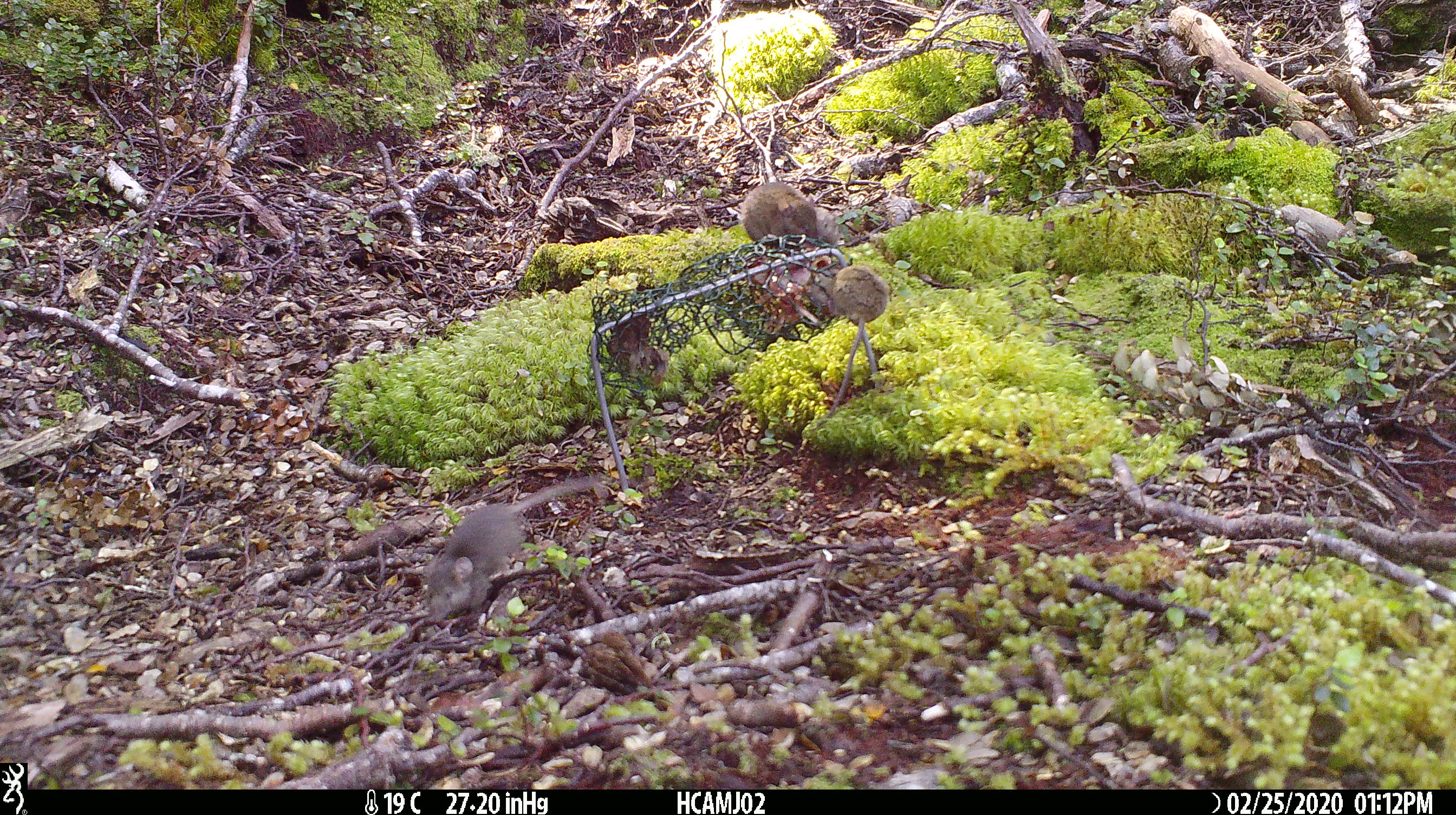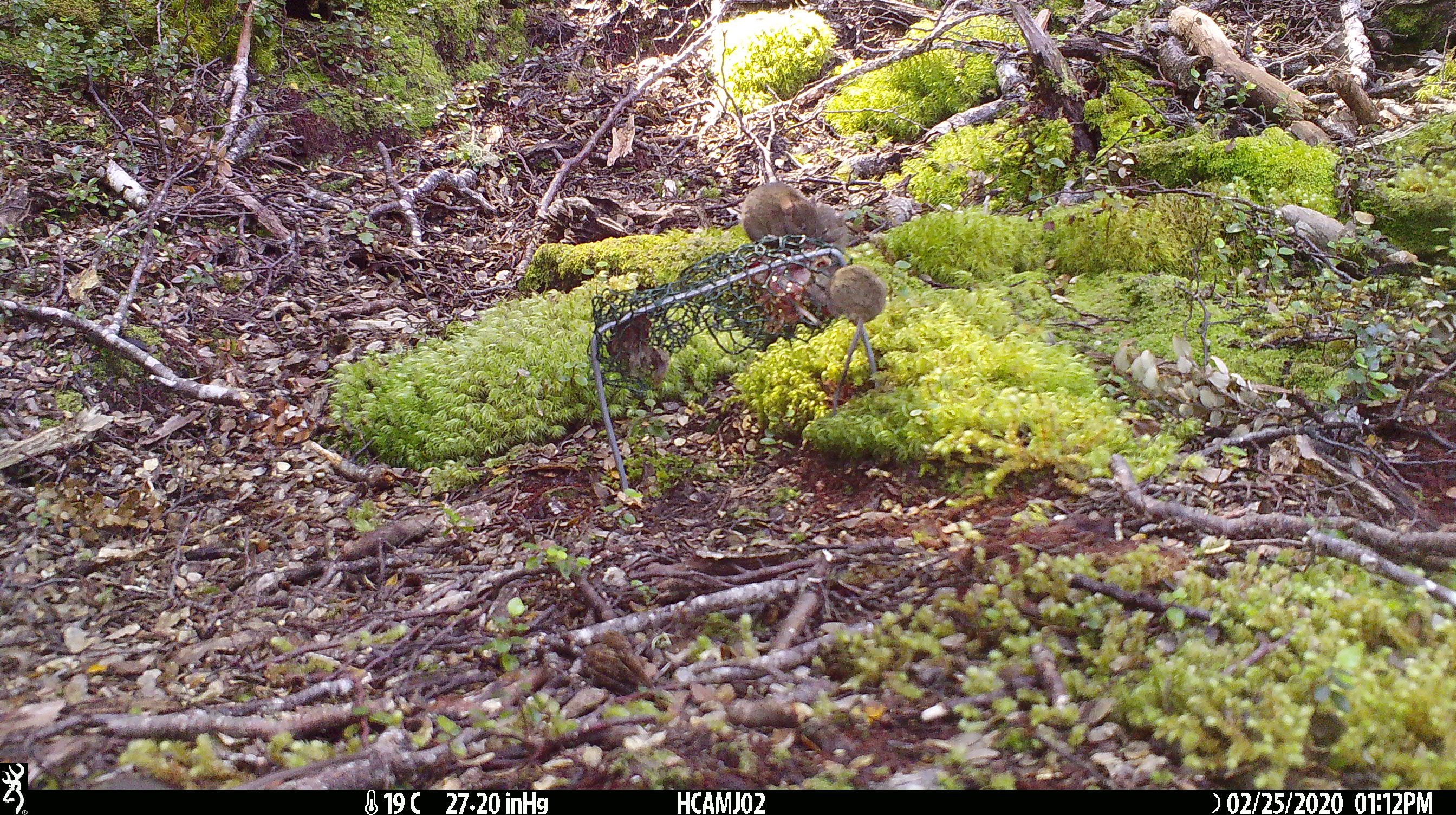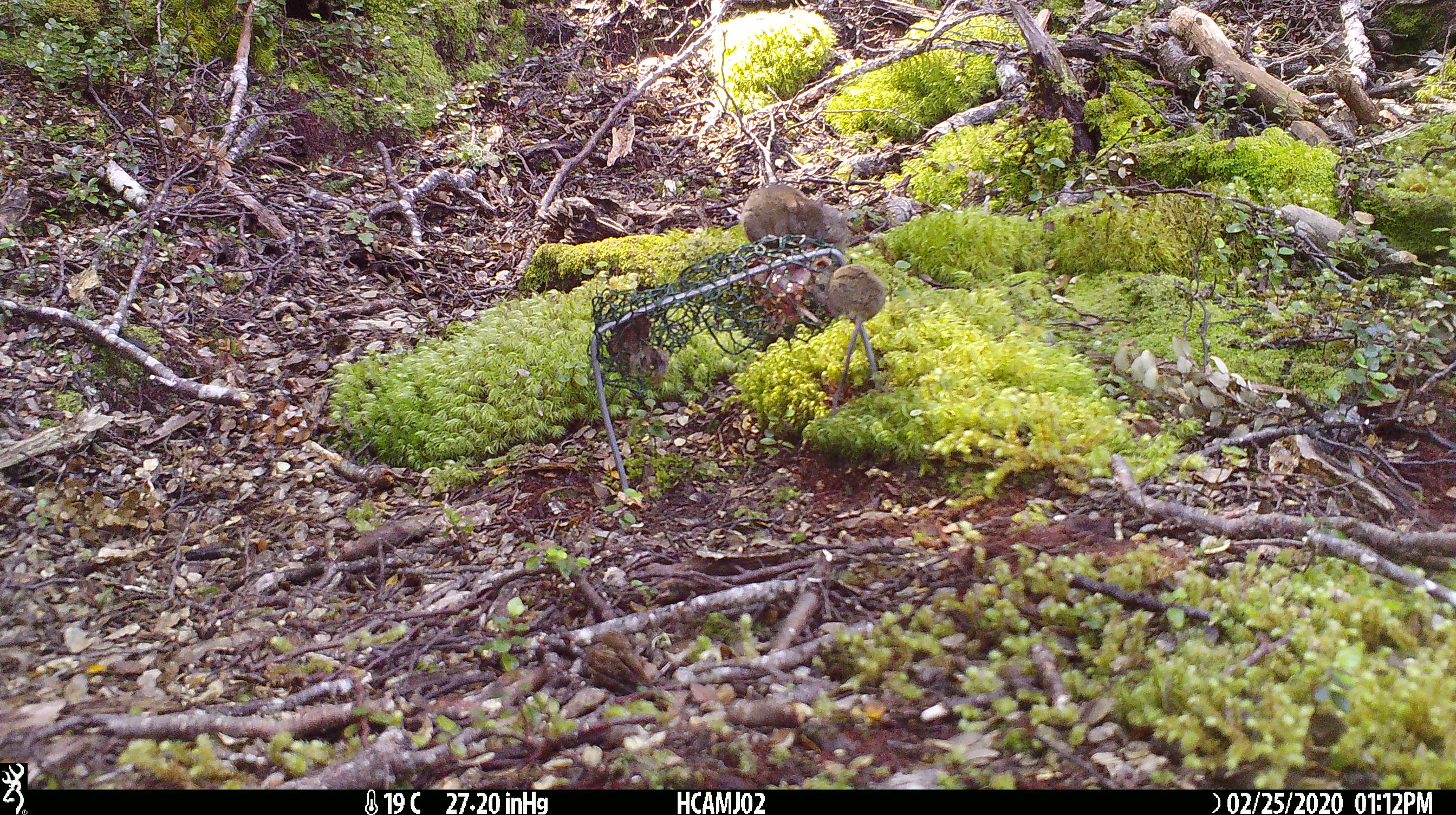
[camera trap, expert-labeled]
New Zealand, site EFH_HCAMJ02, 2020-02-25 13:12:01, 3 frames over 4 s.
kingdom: Animalia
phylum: Chordata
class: Mammalia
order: Rodentia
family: Muridae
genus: Mus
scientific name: Mus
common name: mouse